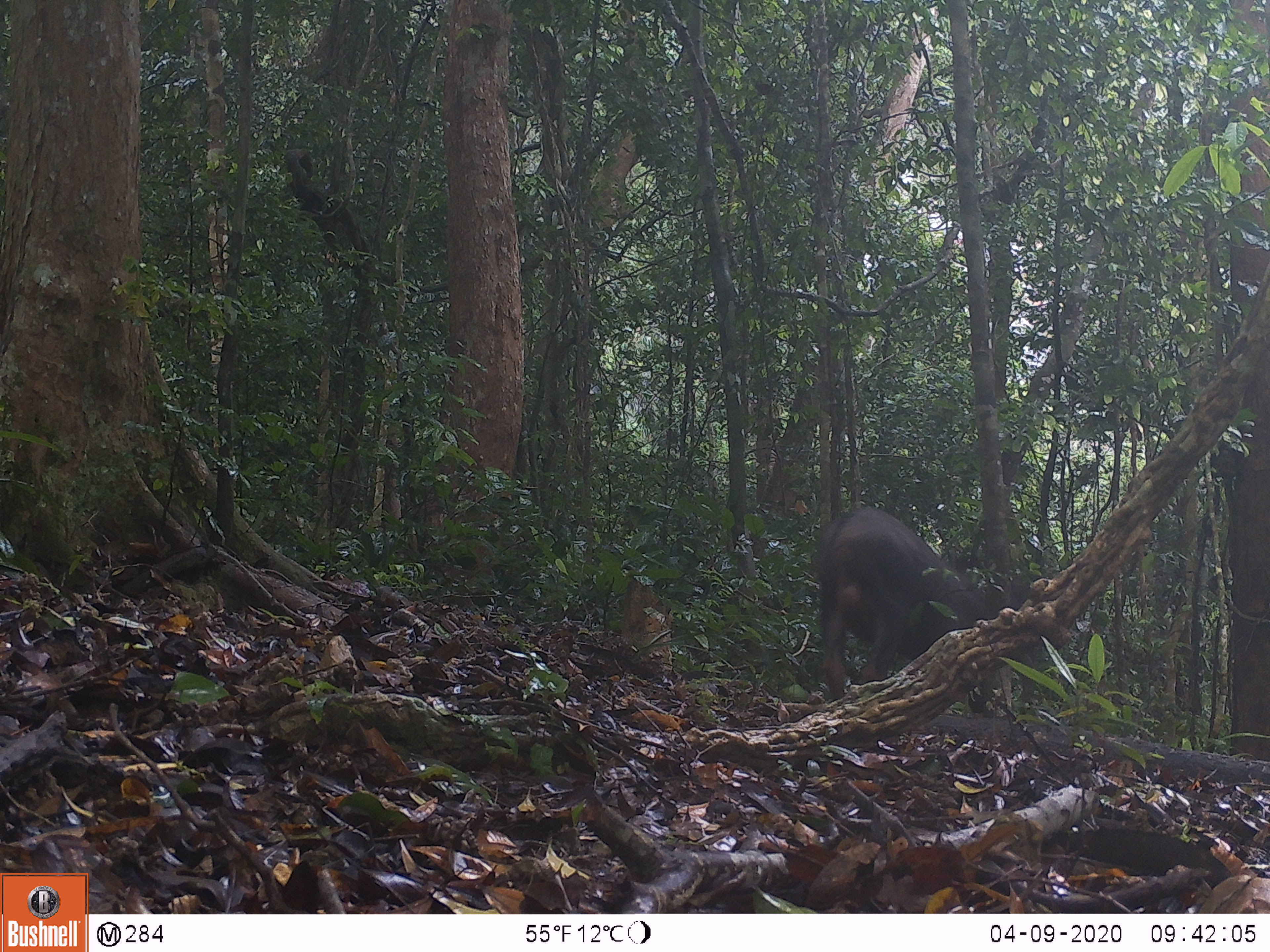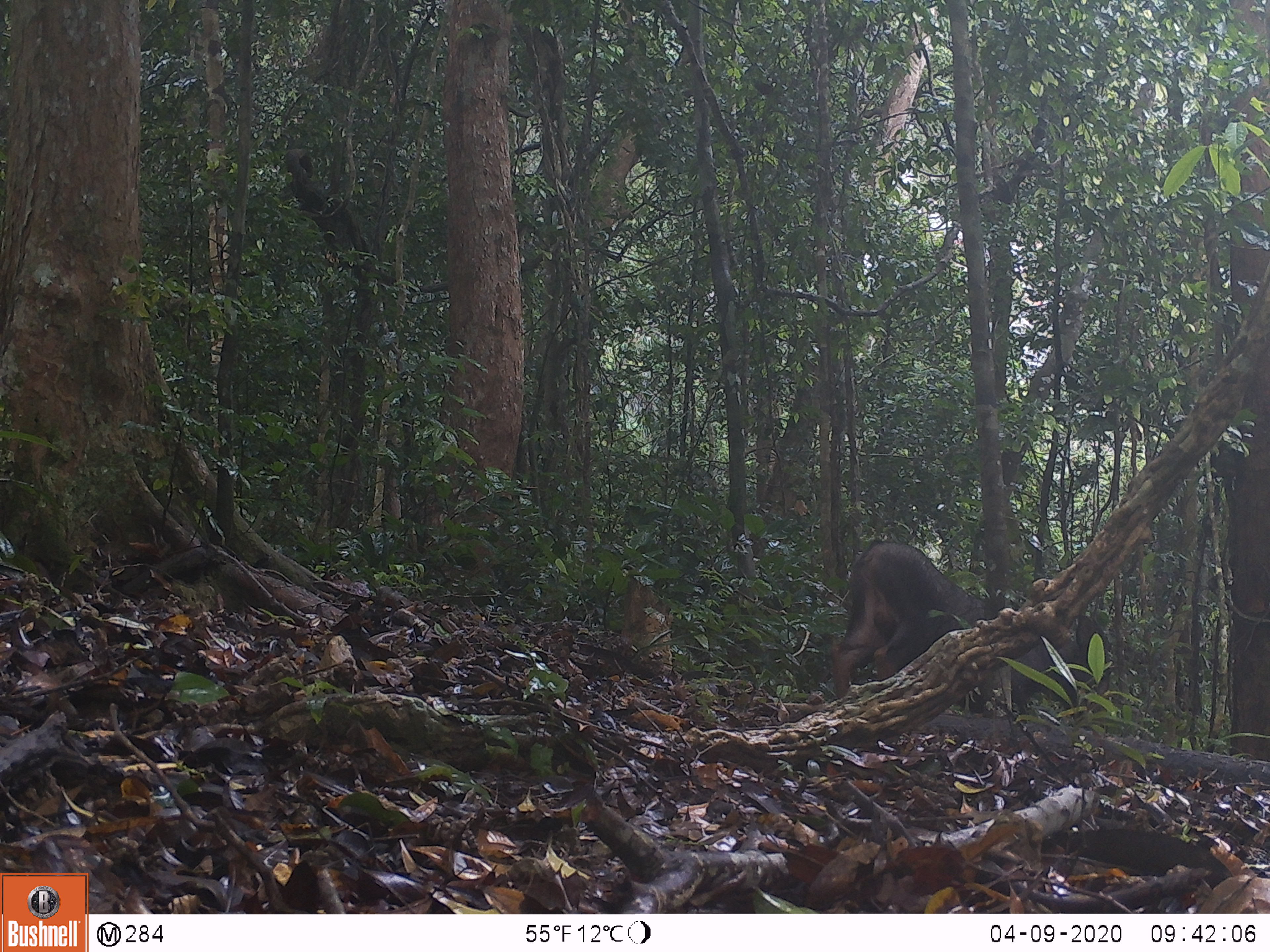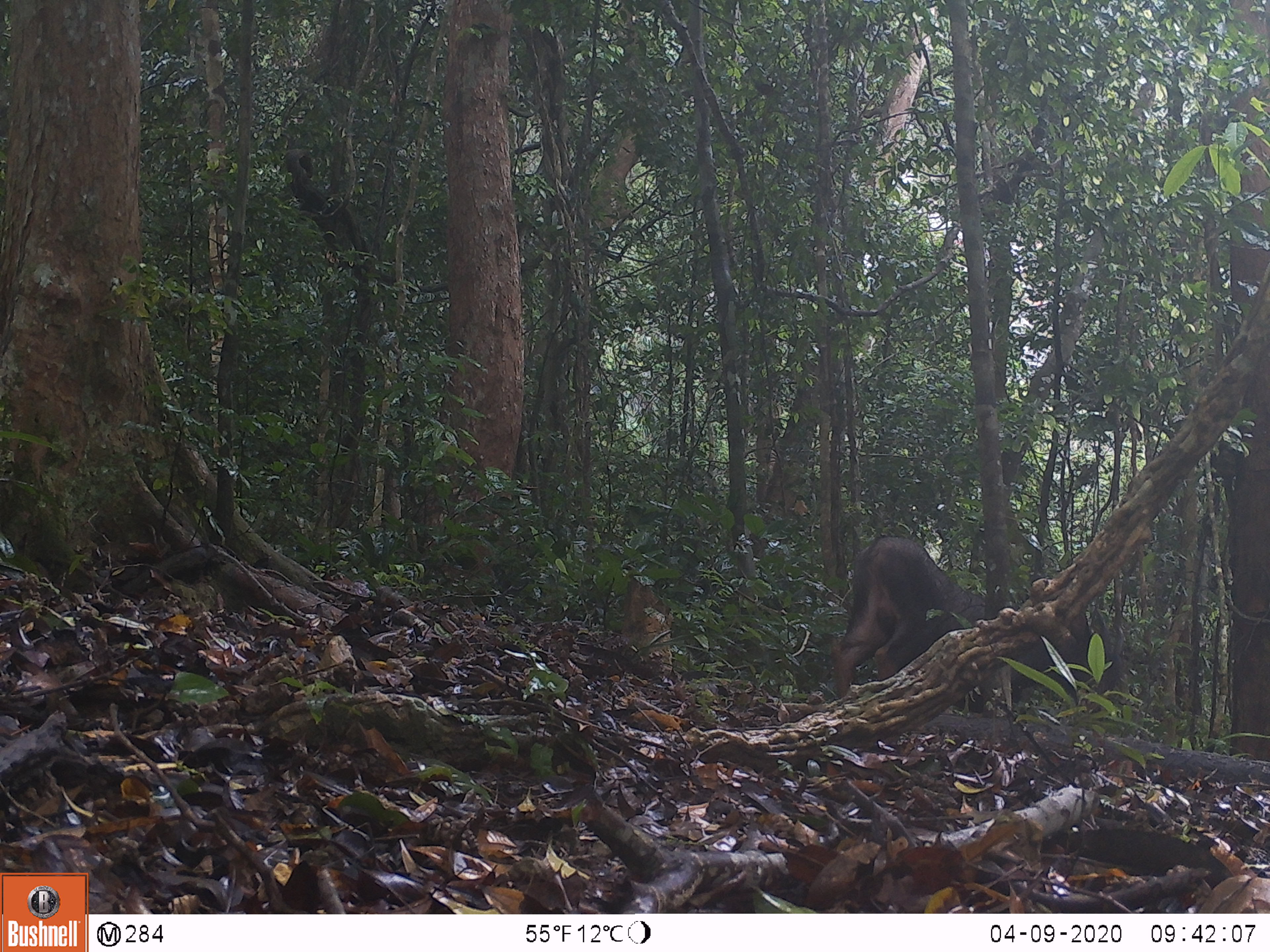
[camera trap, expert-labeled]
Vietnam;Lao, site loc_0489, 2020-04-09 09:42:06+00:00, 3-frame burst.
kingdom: Animalia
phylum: Chordata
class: Mammalia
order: Artiodactyla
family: Bovidae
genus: Capricornis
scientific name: Capricornis sumatraensis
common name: chinese serow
Chinese serow (Capricornis sumatraensis). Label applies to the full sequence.